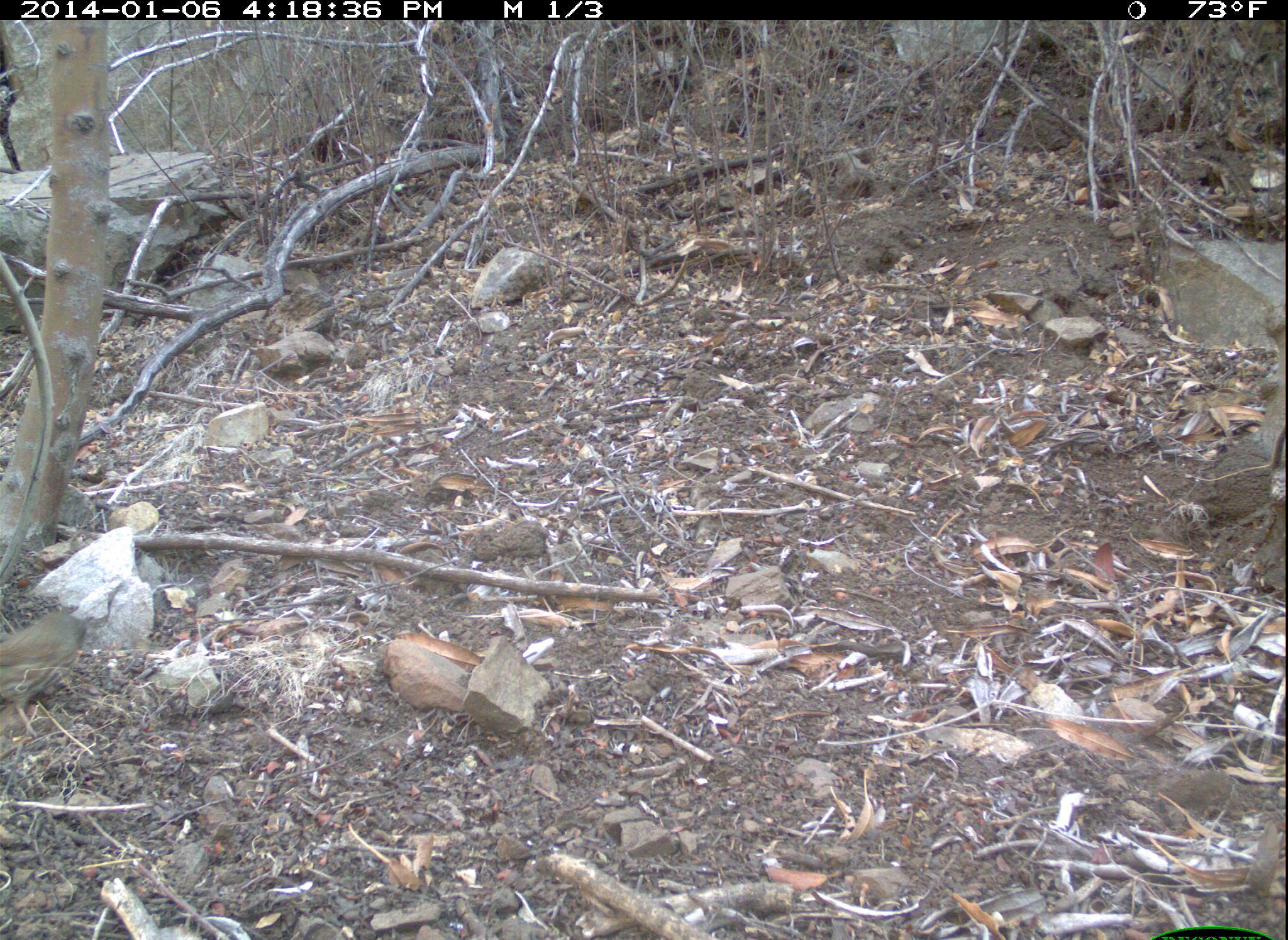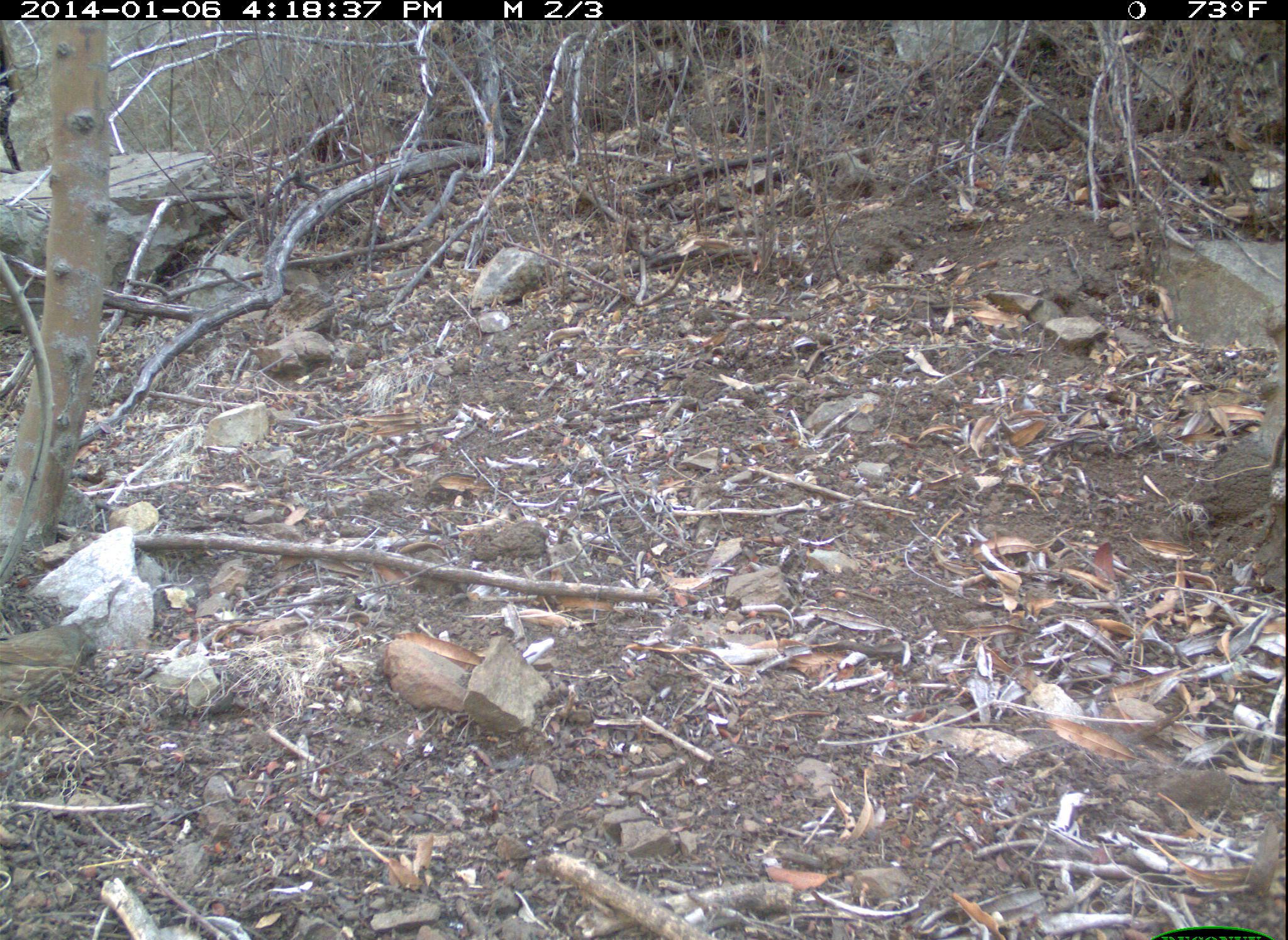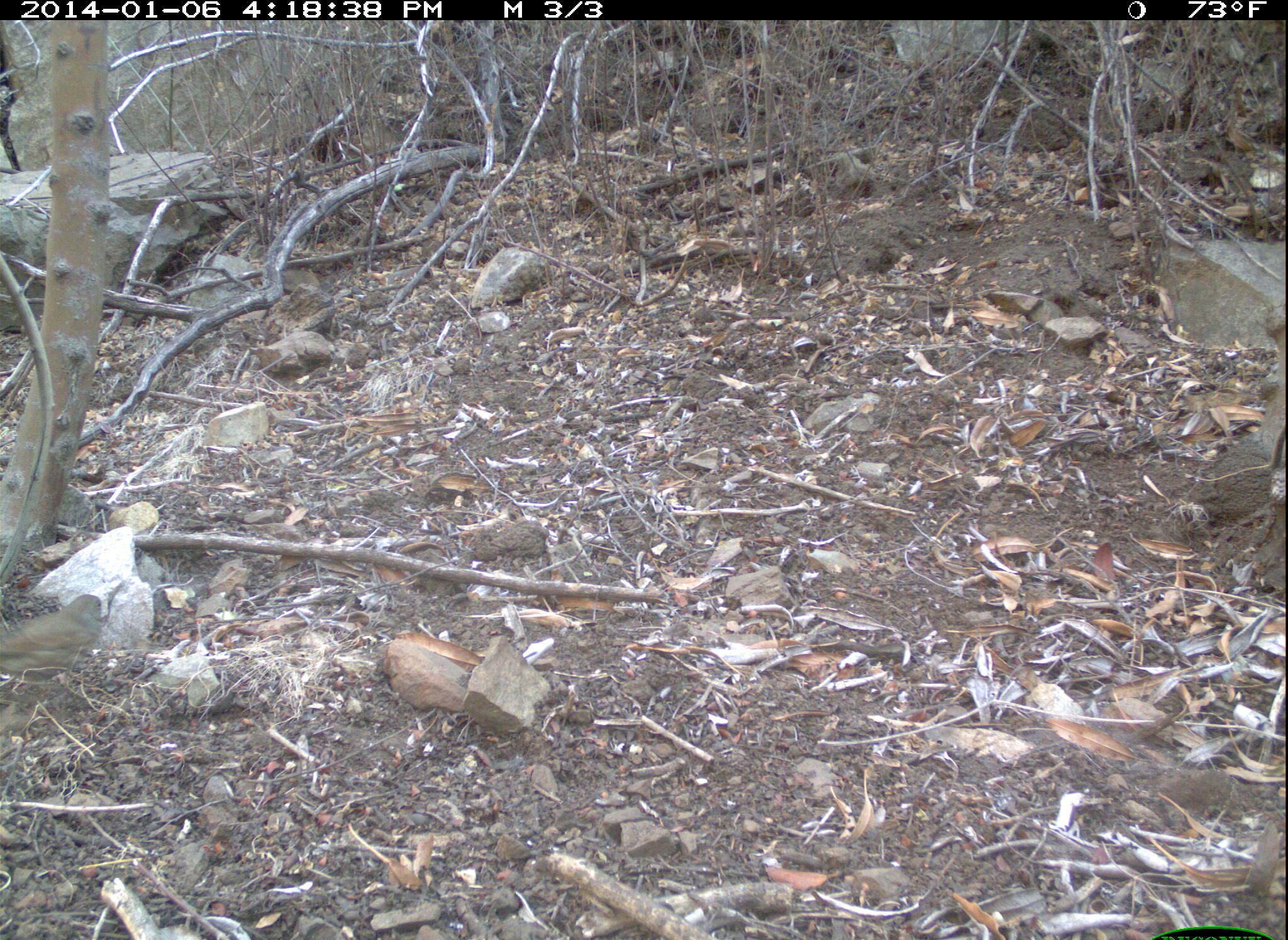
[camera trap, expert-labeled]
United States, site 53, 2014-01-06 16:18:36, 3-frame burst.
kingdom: Animalia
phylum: Chordata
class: Aves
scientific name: Aves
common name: bird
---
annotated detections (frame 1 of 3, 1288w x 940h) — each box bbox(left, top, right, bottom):
bird: bbox(0, 611, 86, 737)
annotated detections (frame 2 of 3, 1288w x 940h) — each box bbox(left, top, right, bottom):
bird: bbox(0, 623, 96, 729)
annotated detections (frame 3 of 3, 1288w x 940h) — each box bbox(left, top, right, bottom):
bird: bbox(0, 596, 109, 693)